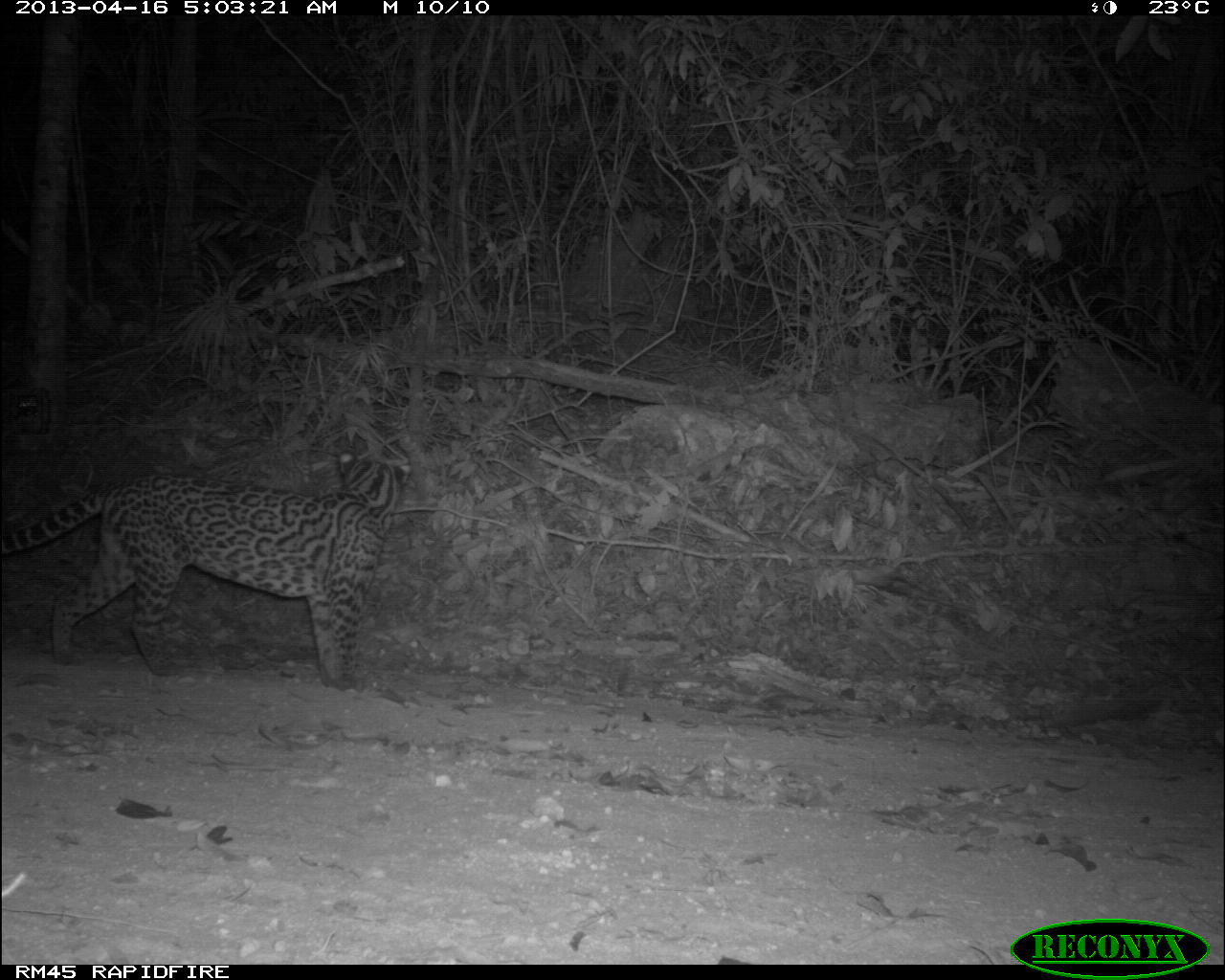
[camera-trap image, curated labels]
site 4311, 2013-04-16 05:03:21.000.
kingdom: Animalia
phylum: Chordata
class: Mammalia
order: Carnivora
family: Felidae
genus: Leopardus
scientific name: Leopardus pardalis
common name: ocelot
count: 1